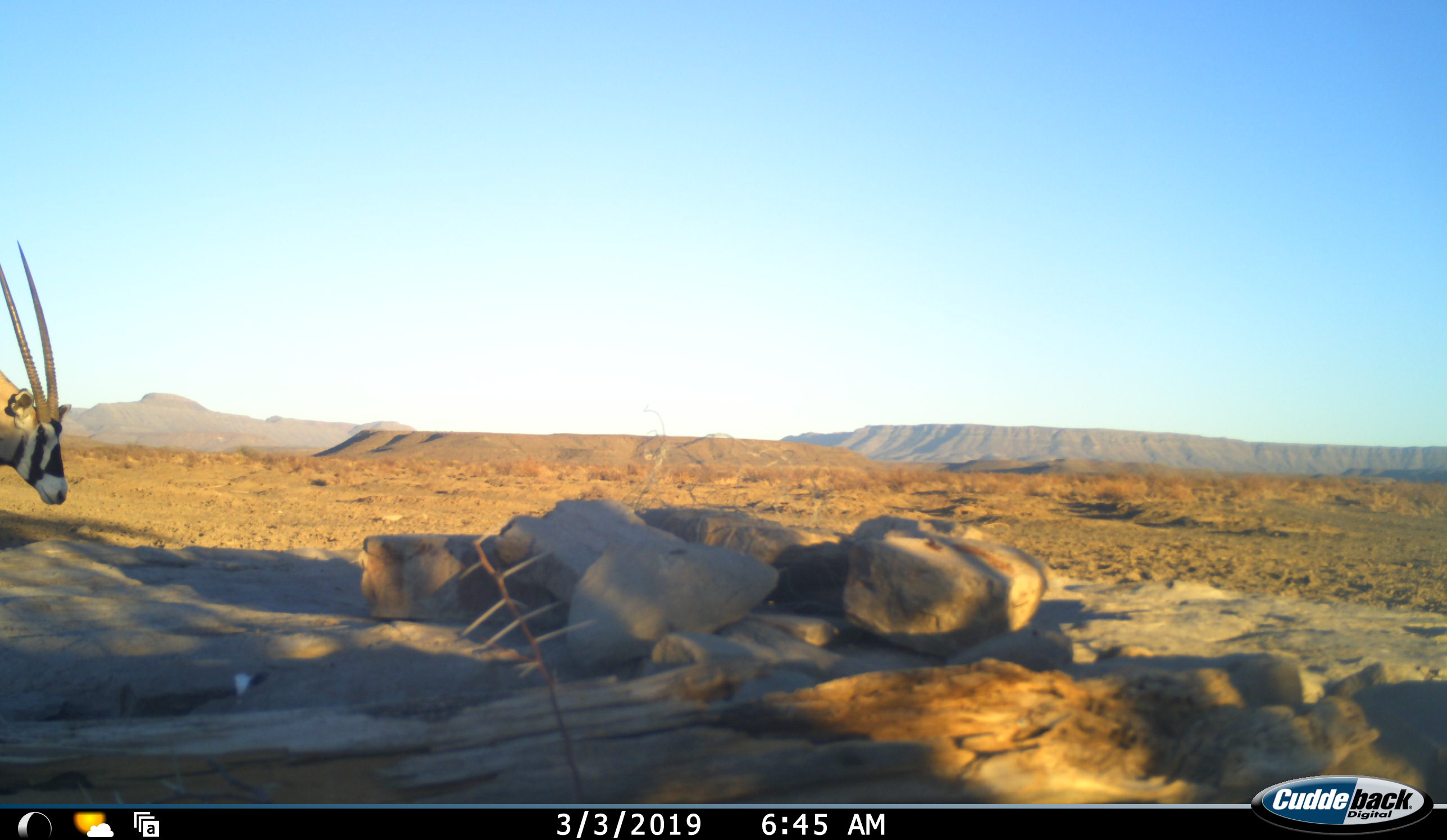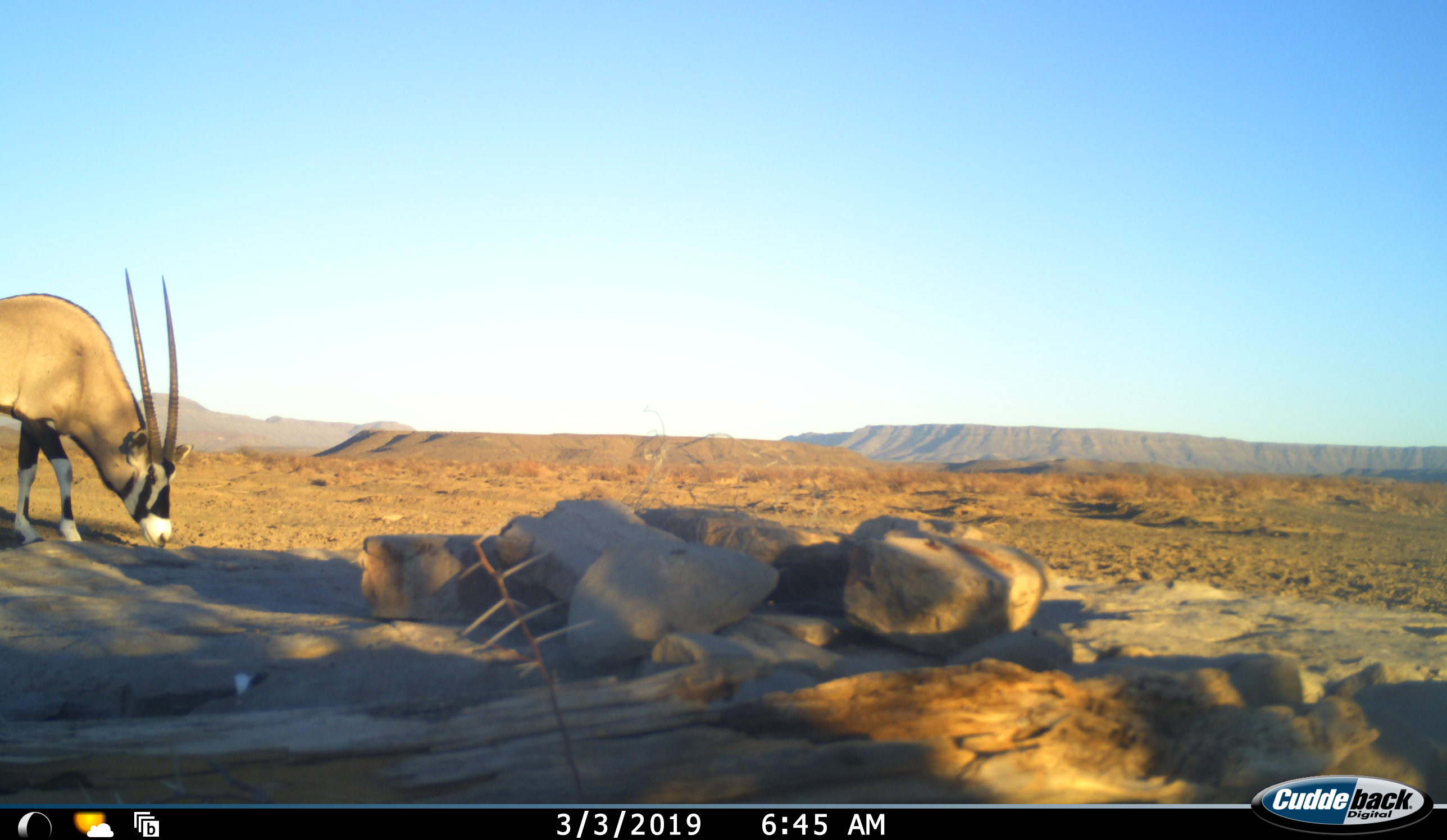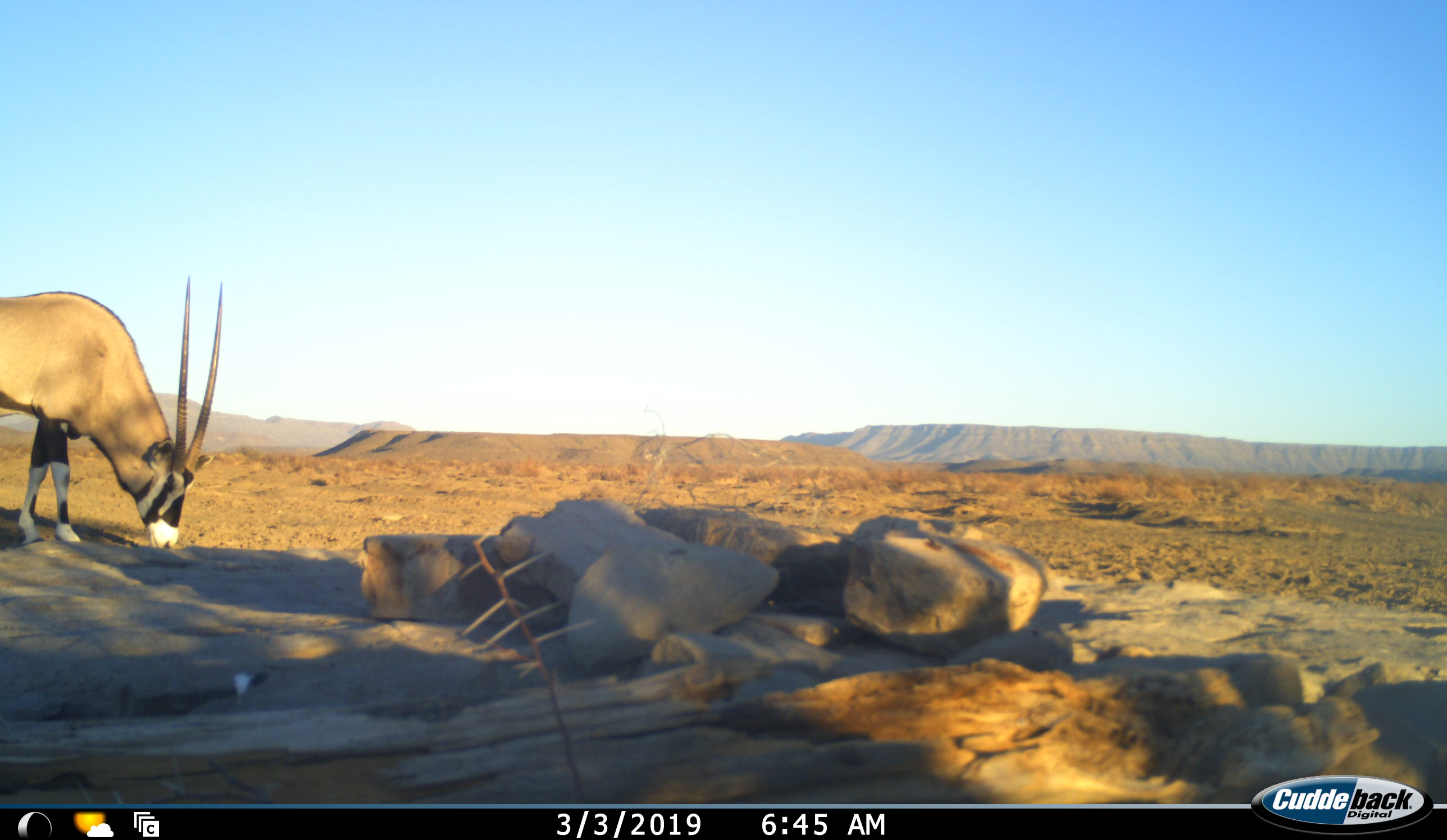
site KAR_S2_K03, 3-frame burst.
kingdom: Animalia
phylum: Chordata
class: Mammalia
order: Artiodactyla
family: Bovidae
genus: Oryx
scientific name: Oryx gazella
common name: gemsbok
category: oryx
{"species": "oryx (gemsbok) (Oryx gazella)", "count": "1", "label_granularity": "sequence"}